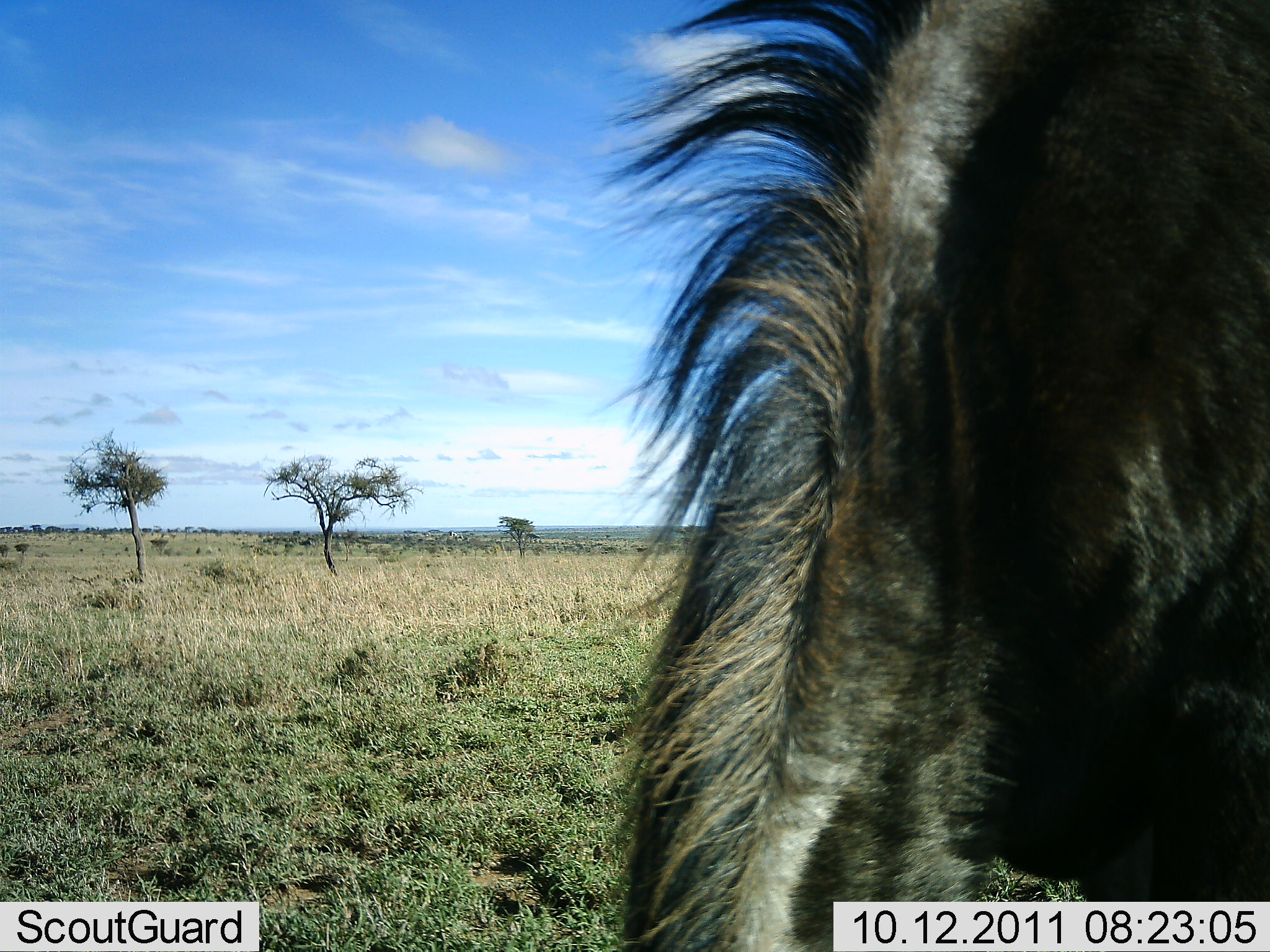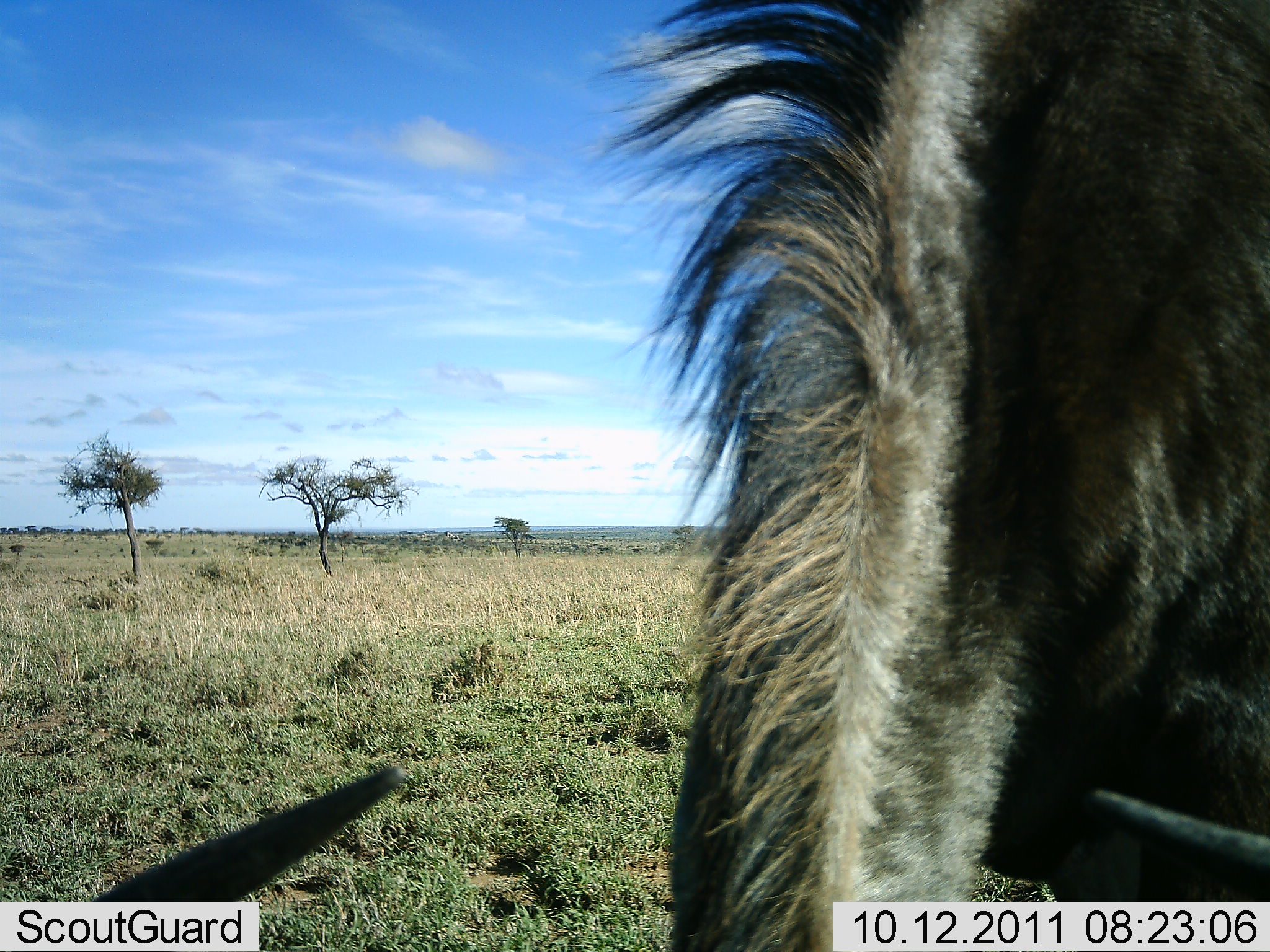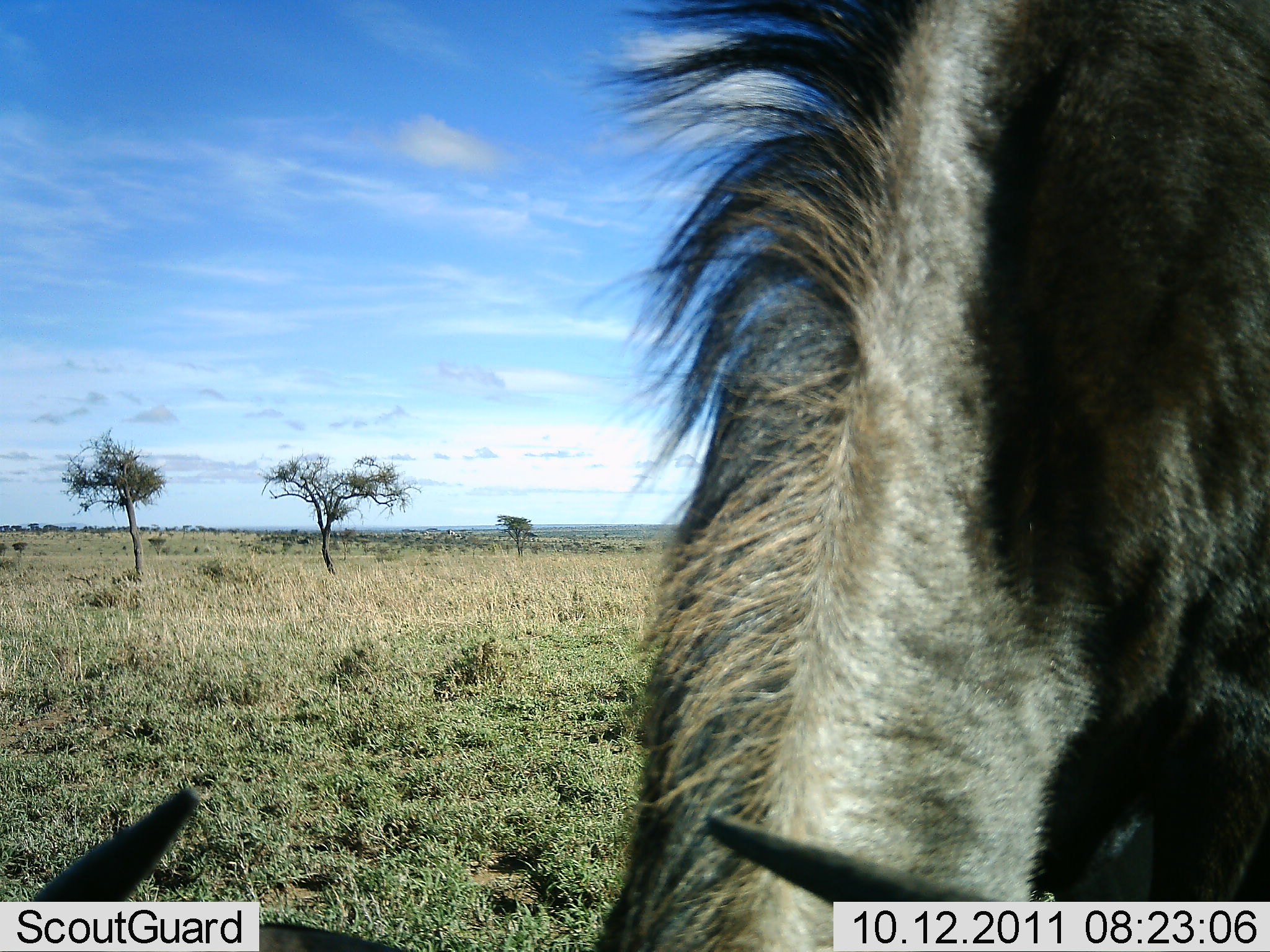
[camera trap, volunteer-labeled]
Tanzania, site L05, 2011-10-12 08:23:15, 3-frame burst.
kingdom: Animalia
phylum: Chordata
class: Mammalia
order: Artiodactyla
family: Bovidae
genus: Connochaetes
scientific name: Connochaetes taurinus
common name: blue wildebeest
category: wildebeest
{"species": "wildebeest (blue wildebeest) (Connochaetes taurinus)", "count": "1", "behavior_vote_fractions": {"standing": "25%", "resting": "0%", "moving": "0%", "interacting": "0%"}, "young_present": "0%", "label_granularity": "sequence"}